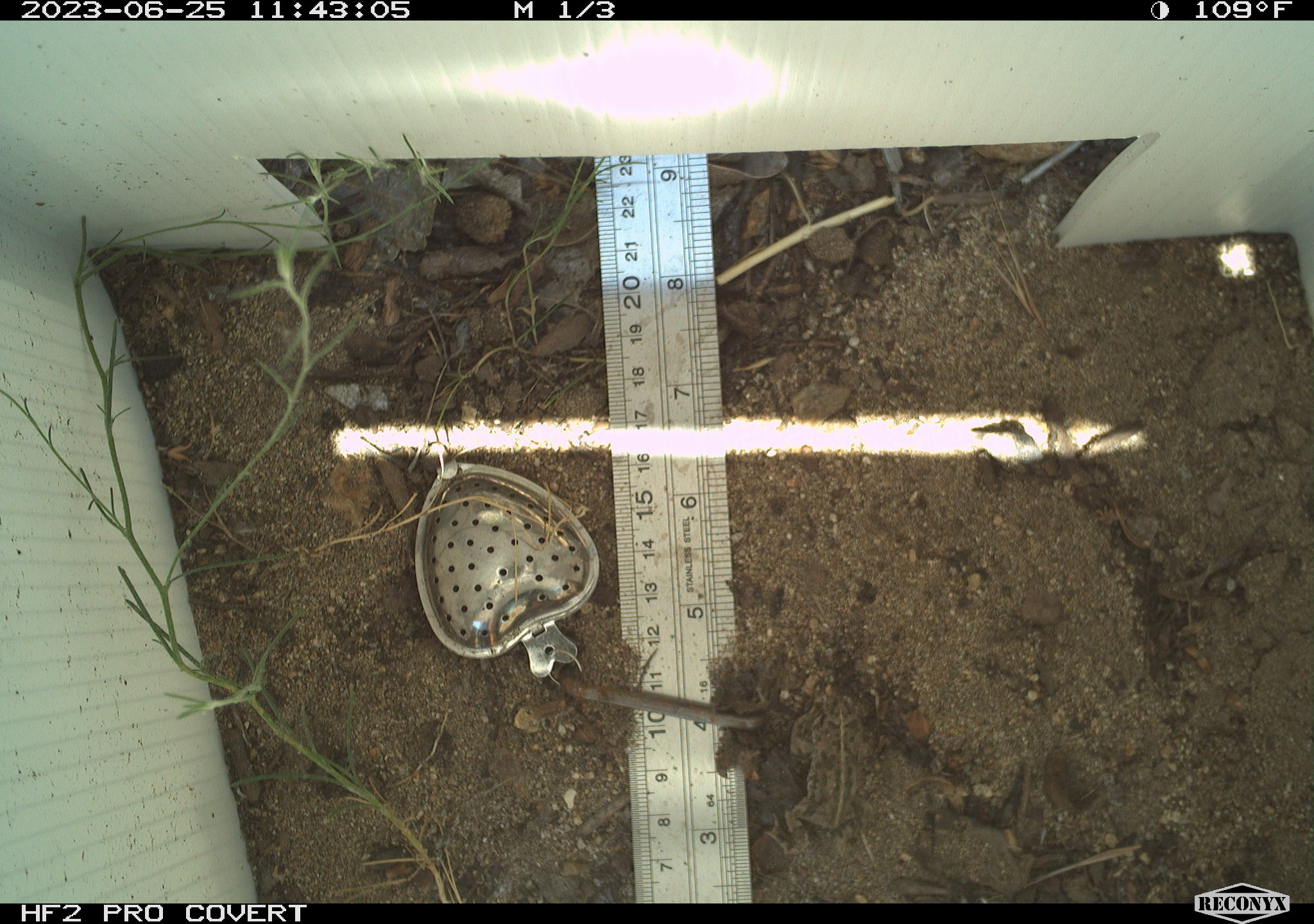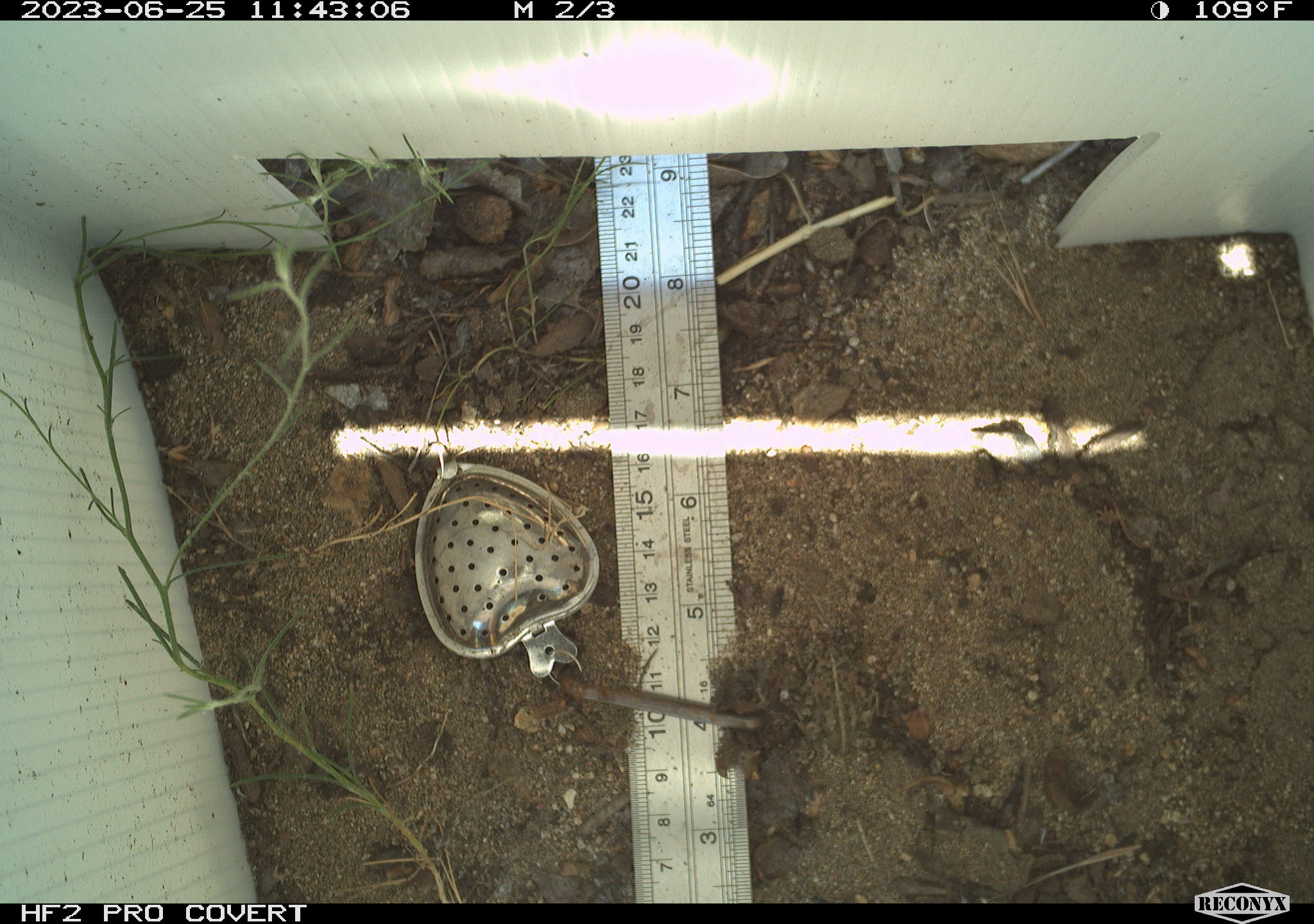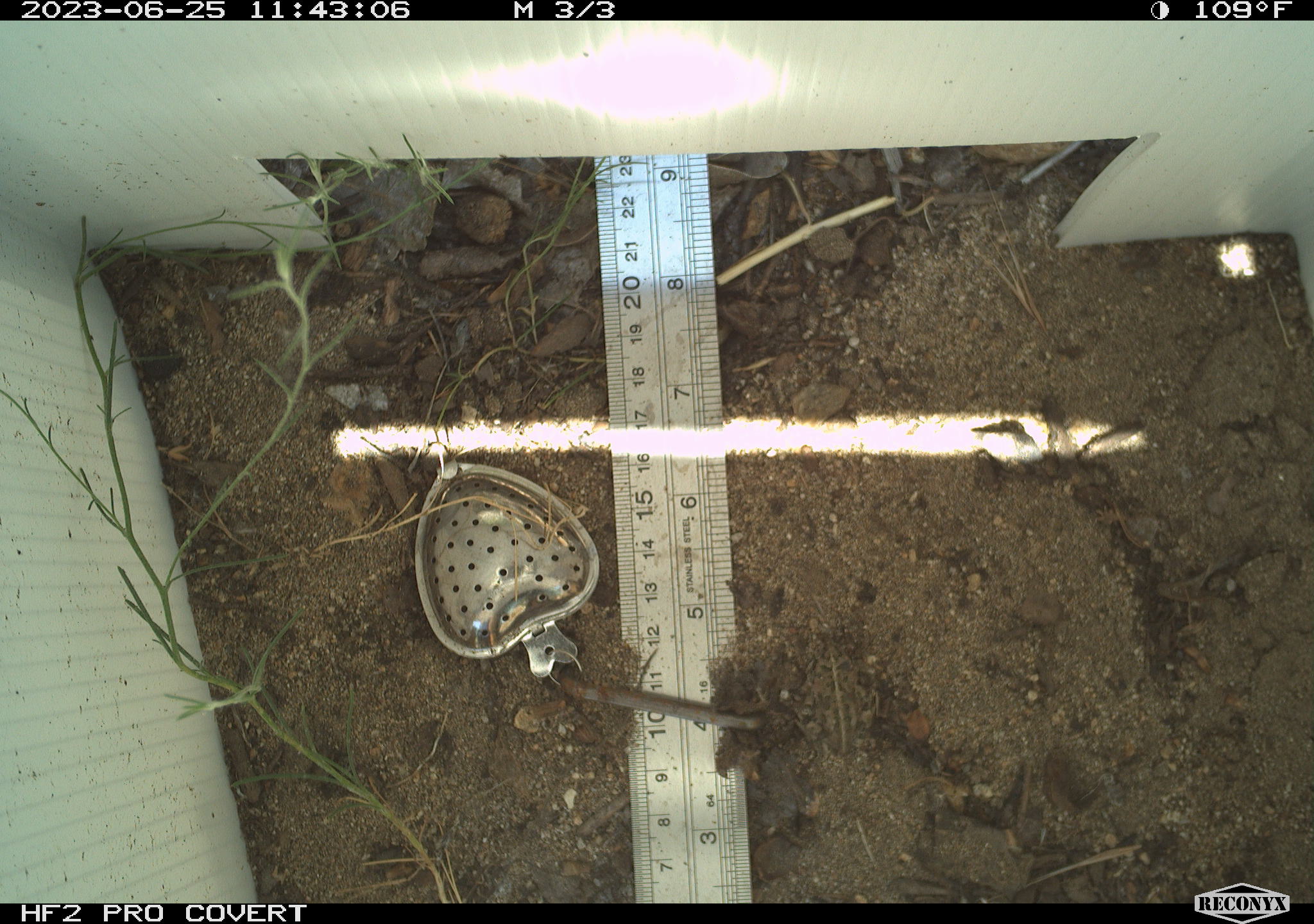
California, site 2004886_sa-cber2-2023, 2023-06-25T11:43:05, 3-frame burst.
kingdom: Animalia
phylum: Chordata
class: Amphibia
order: Anura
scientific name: Anura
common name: frogs